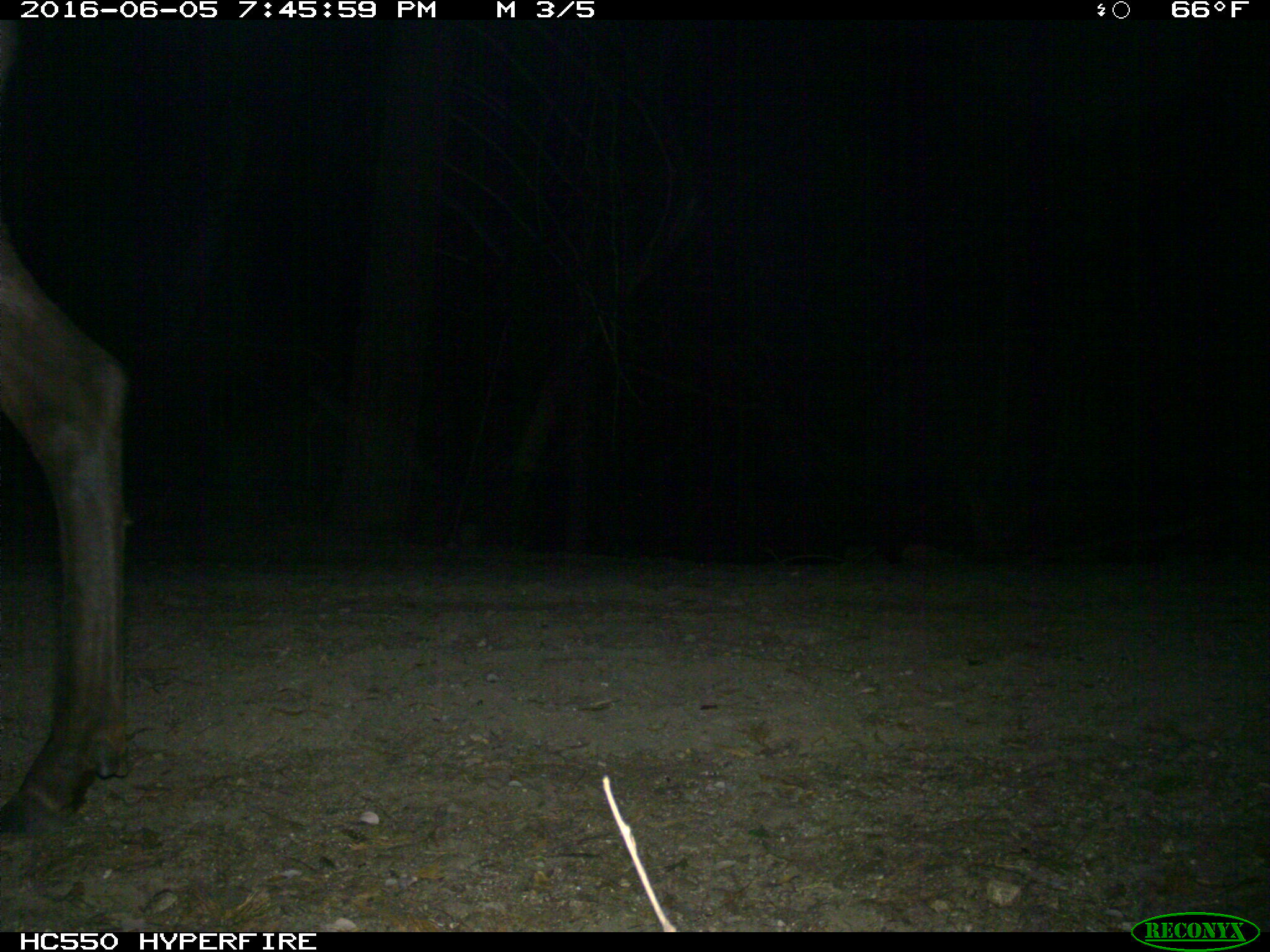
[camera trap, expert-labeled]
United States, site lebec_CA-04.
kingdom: Animalia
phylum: Chordata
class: Mammalia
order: Artiodactyla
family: Cervidae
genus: Cervus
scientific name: Cervus canadensis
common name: elk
Cervus canadensis (elk).